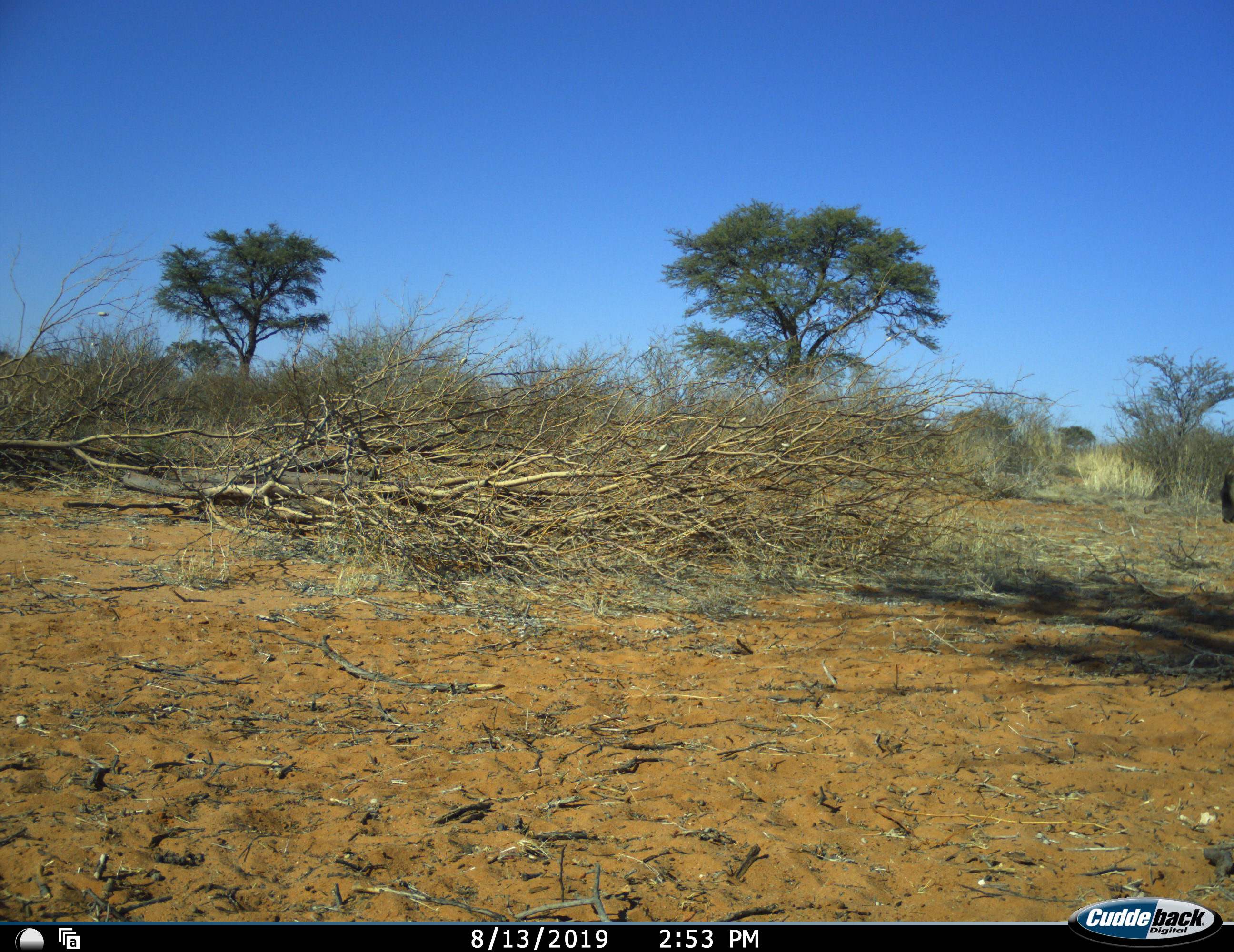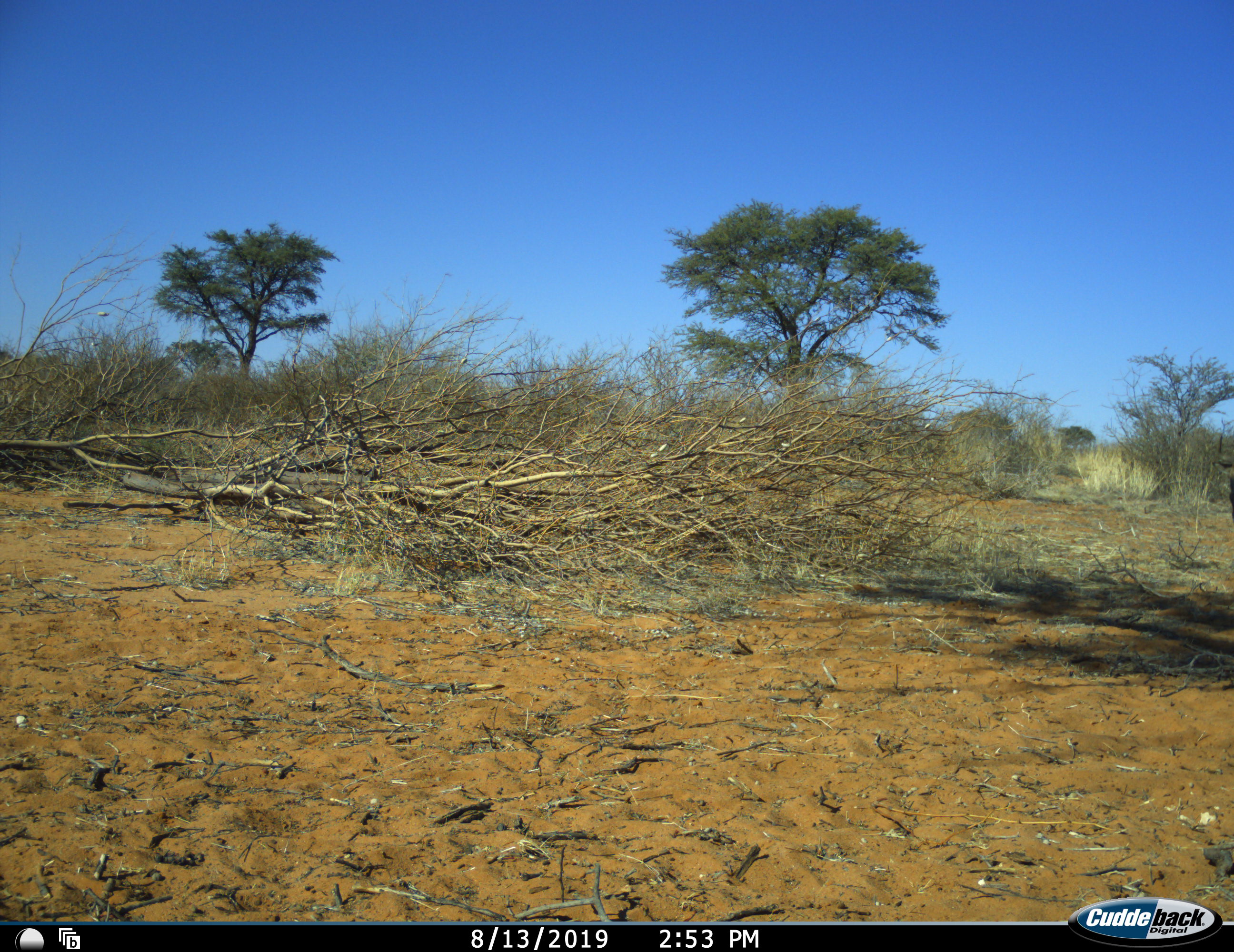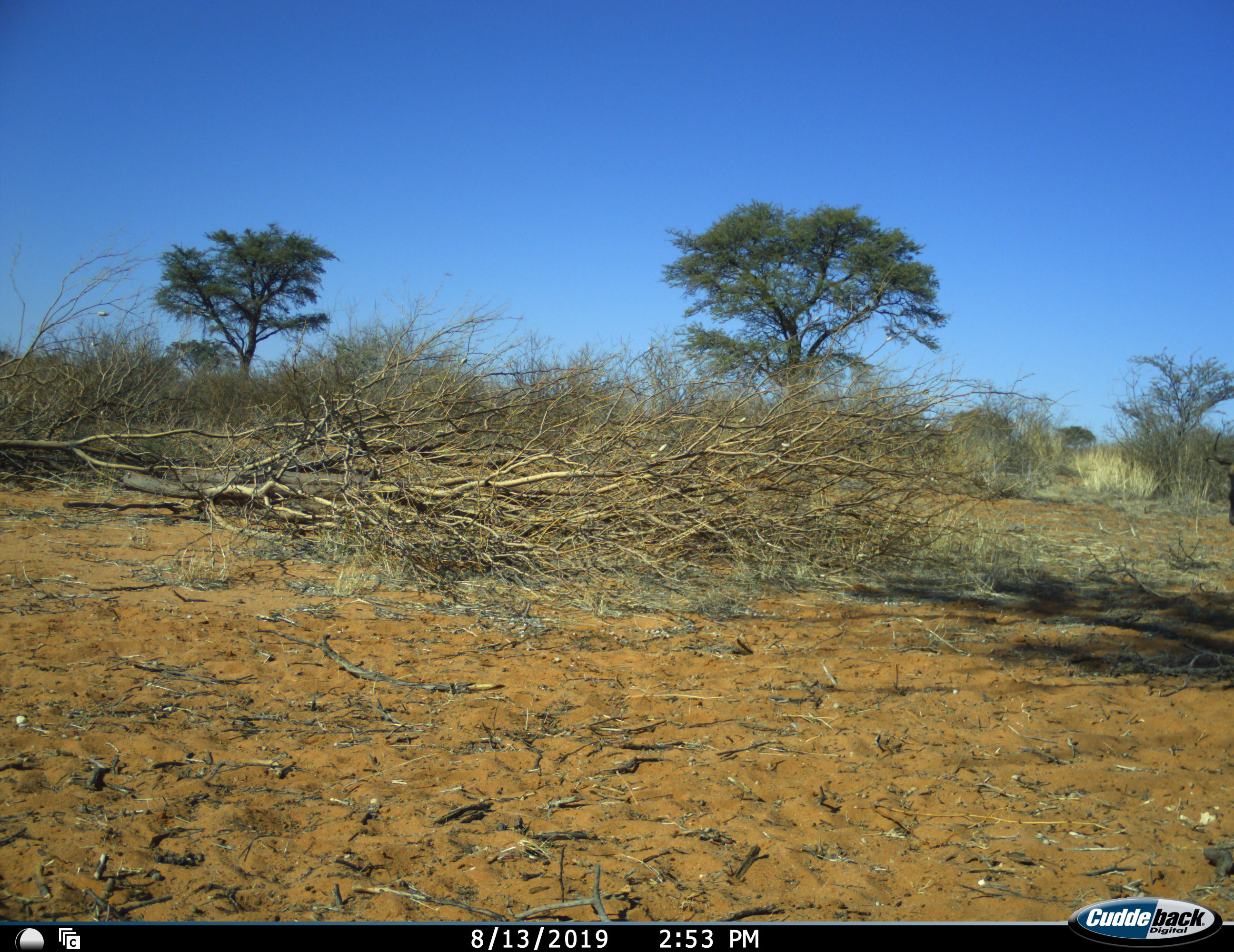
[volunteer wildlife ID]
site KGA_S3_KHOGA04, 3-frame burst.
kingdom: Animalia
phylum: Chordata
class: Mammalia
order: Artiodactyla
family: Bovidae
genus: Connochaetes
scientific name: Connochaetes taurinus taurinus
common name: blue wildebeest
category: wildebeestblue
Wildebeestblue (blue wildebeest) (Connochaetes taurinus taurinus), count 1. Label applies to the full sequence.